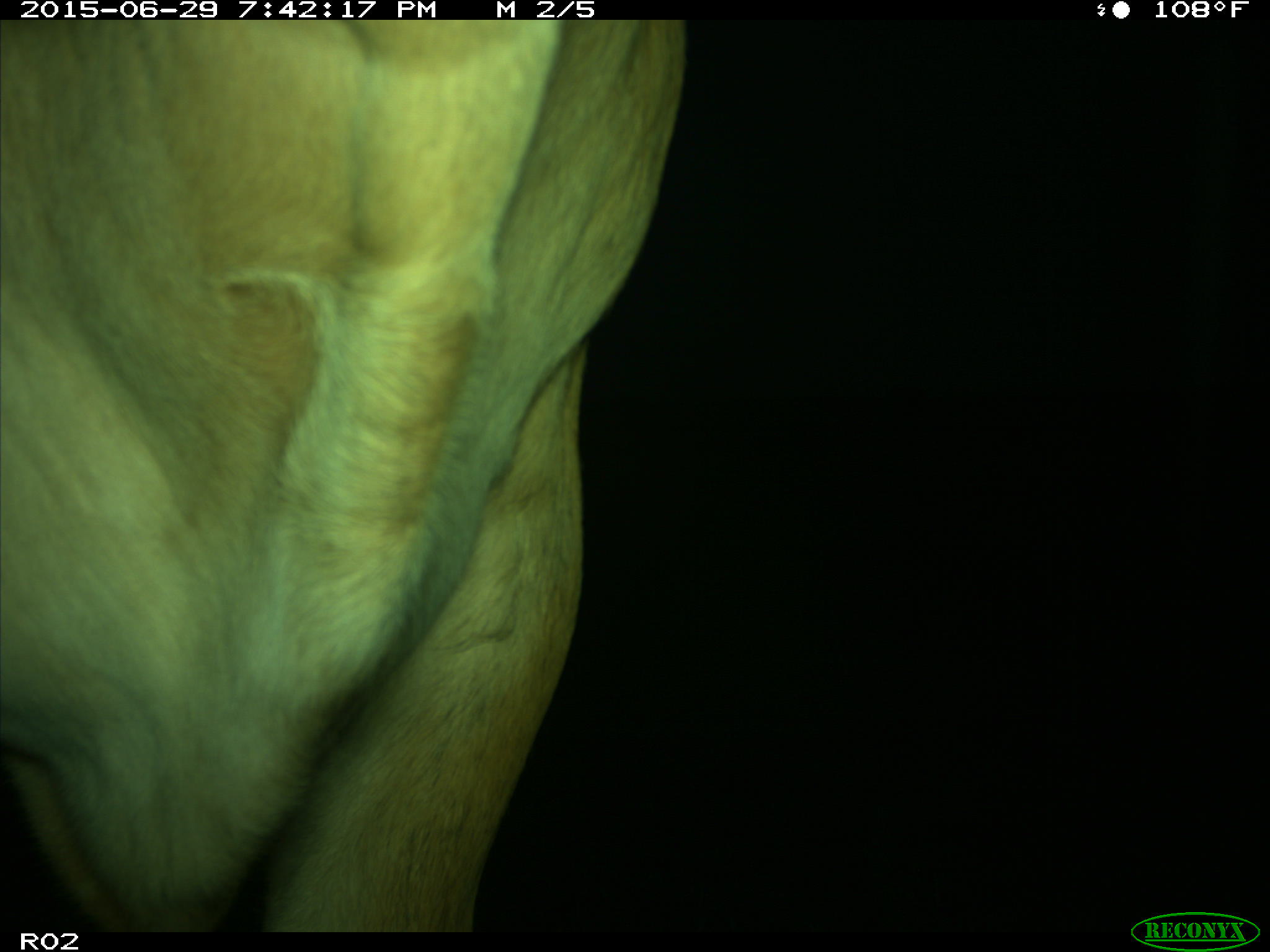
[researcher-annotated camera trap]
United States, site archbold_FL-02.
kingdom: Animalia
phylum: Chordata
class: Mammalia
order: Artiodactyla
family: Bovidae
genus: Bos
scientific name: Bos taurus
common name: domestic cow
Bos taurus (domestic cow).